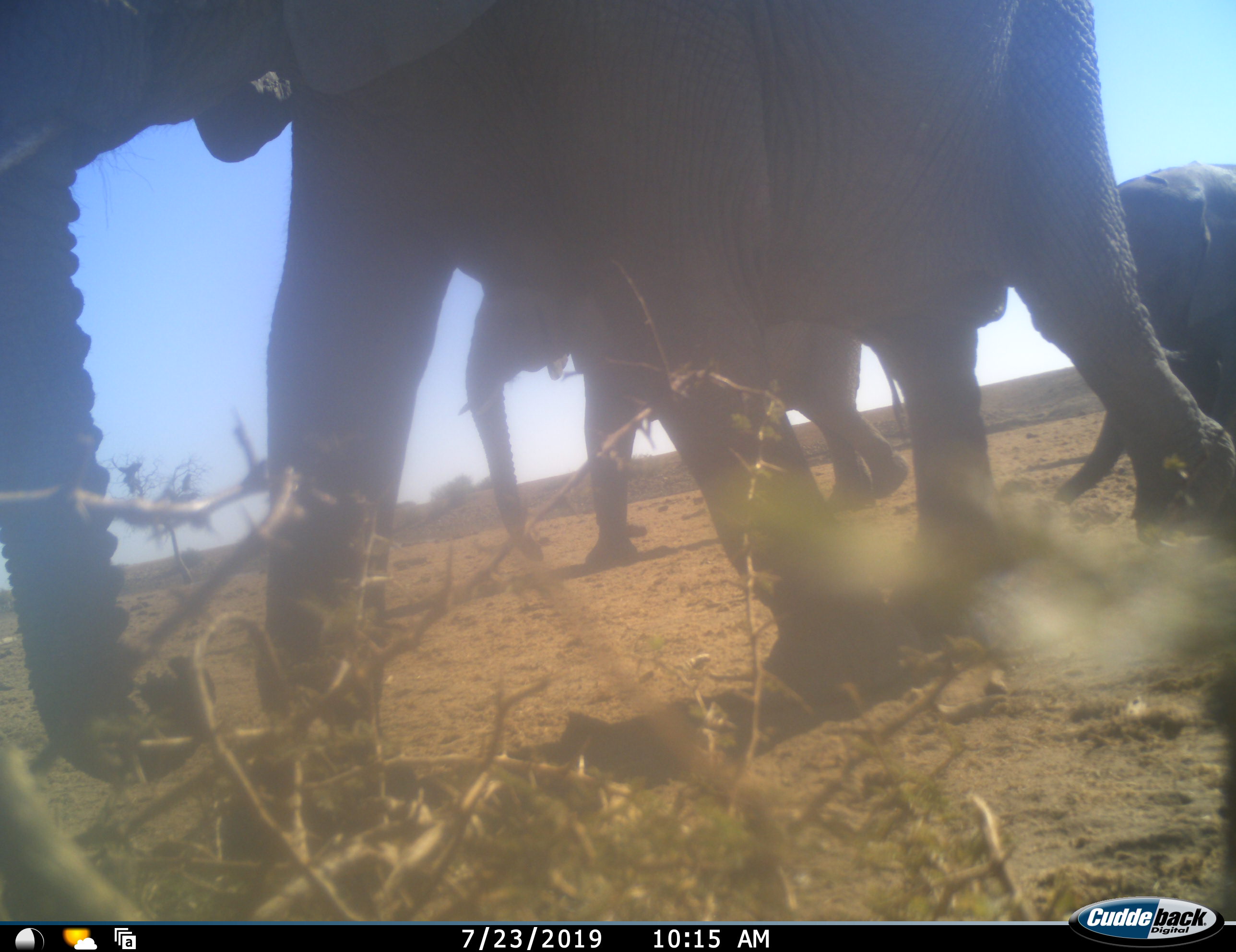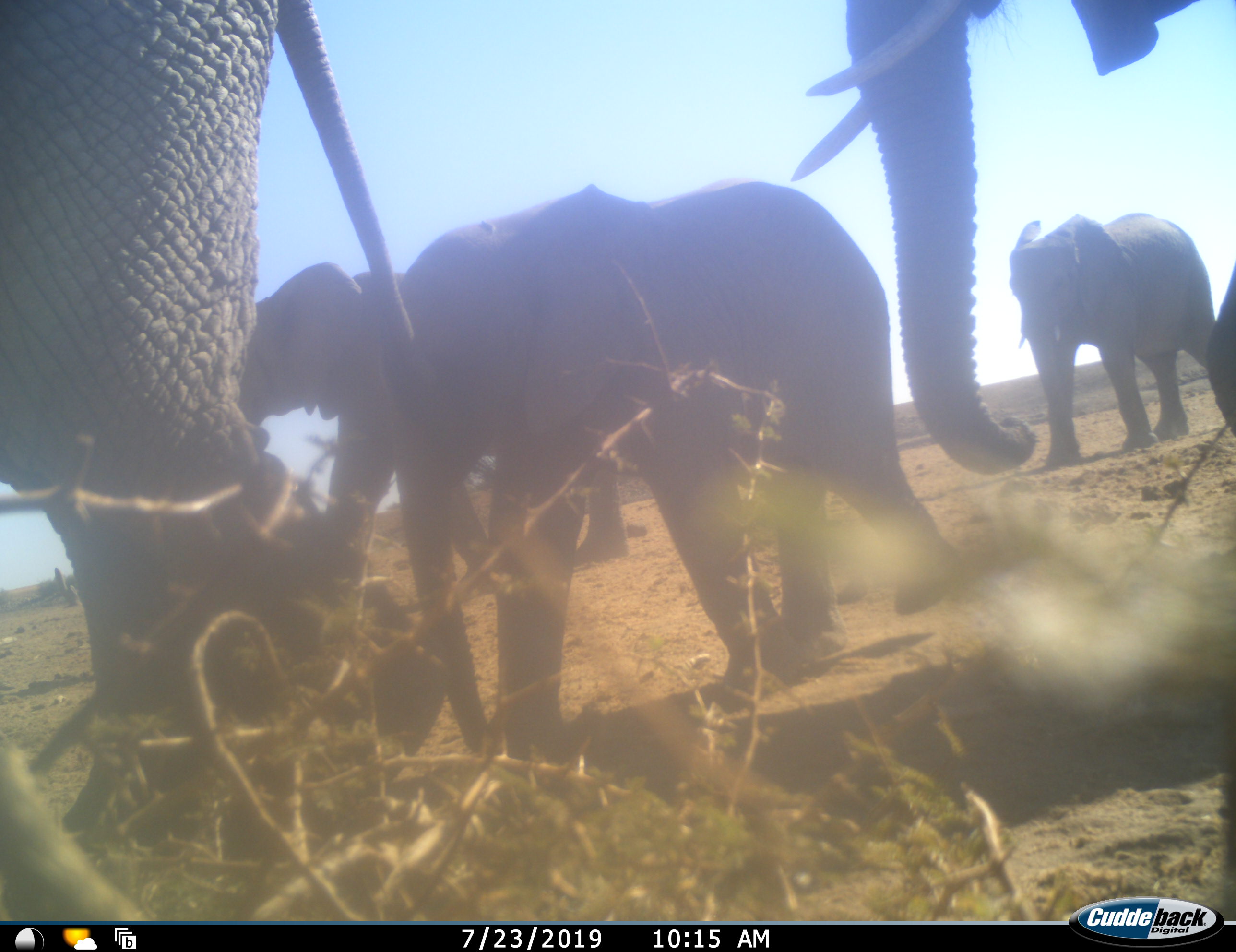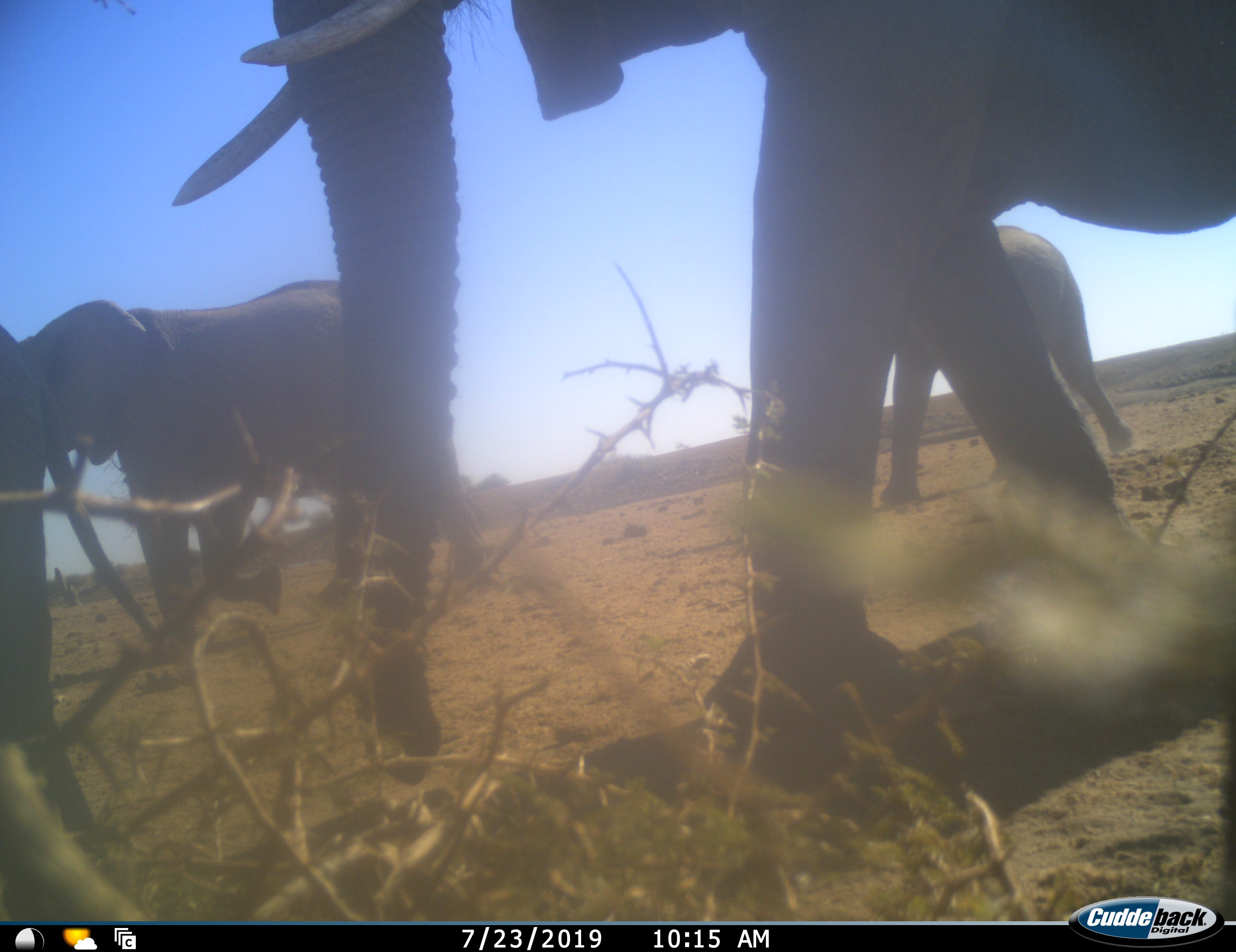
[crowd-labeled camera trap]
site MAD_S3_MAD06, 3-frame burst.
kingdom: Animalia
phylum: Chordata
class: Mammalia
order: Proboscidea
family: Elephantidae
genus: Loxodonta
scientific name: Loxodonta africana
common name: african bush elephant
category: elephant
Elephant (african bush elephant) (Loxodonta africana), count 5. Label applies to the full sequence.